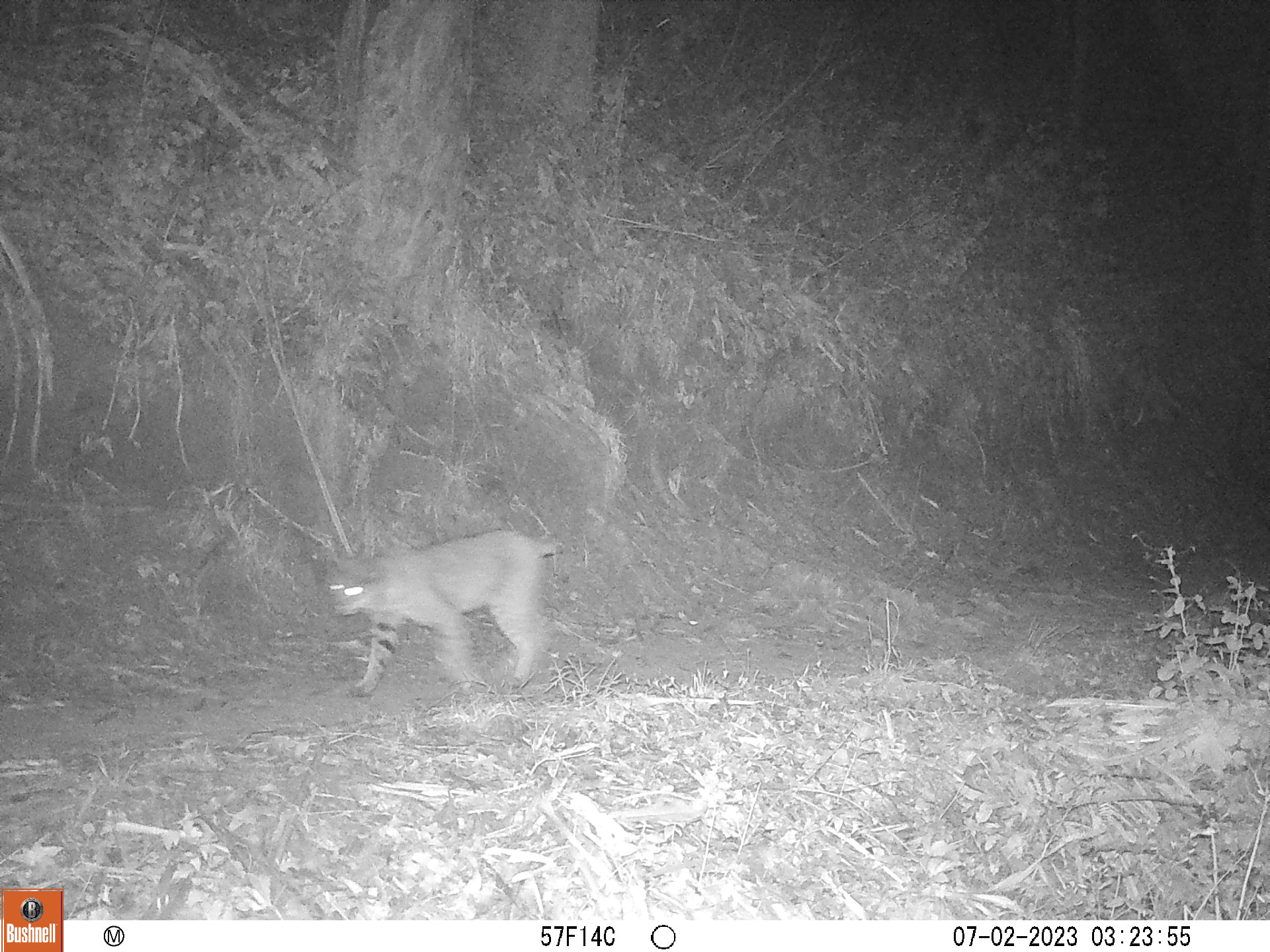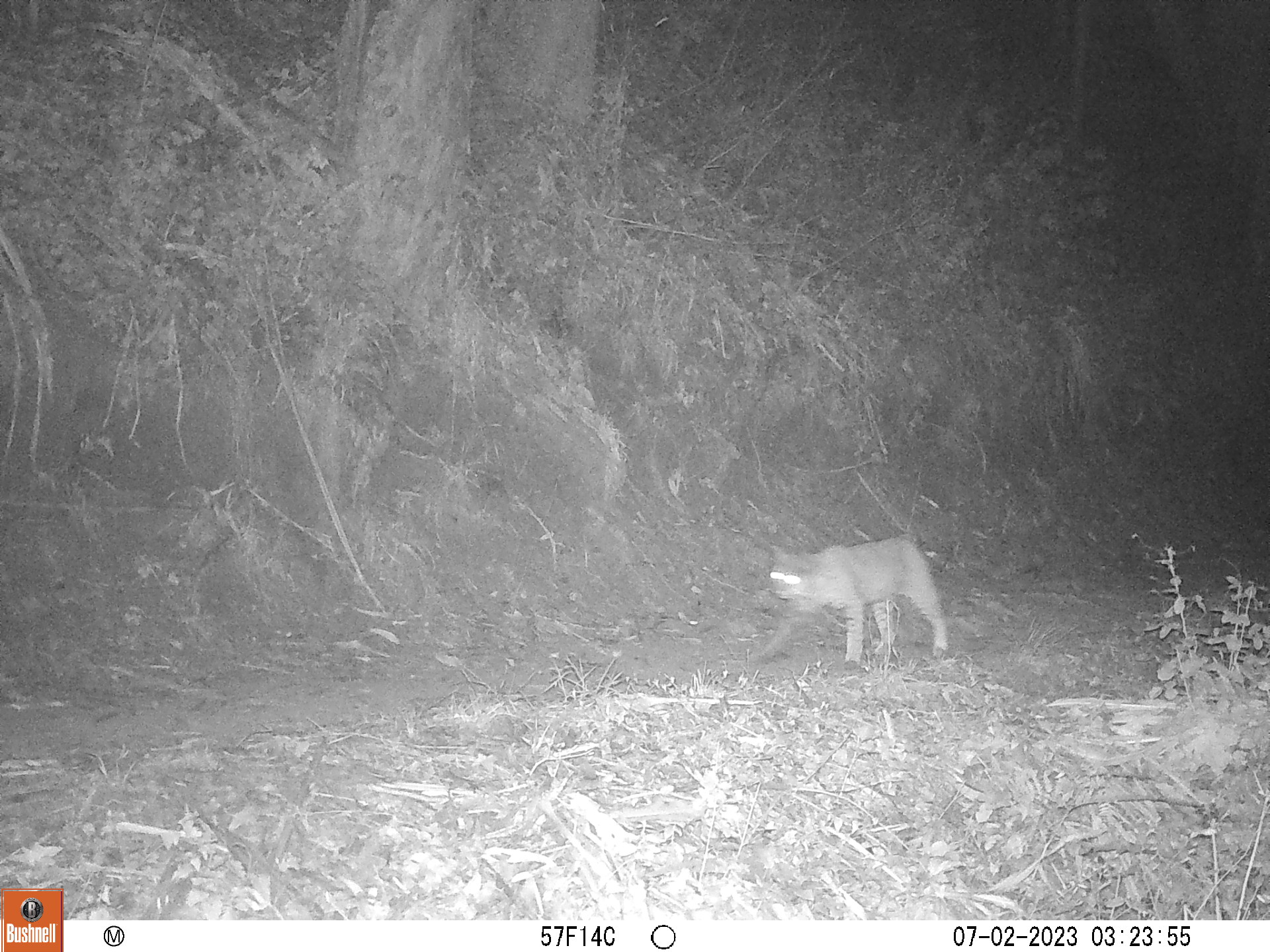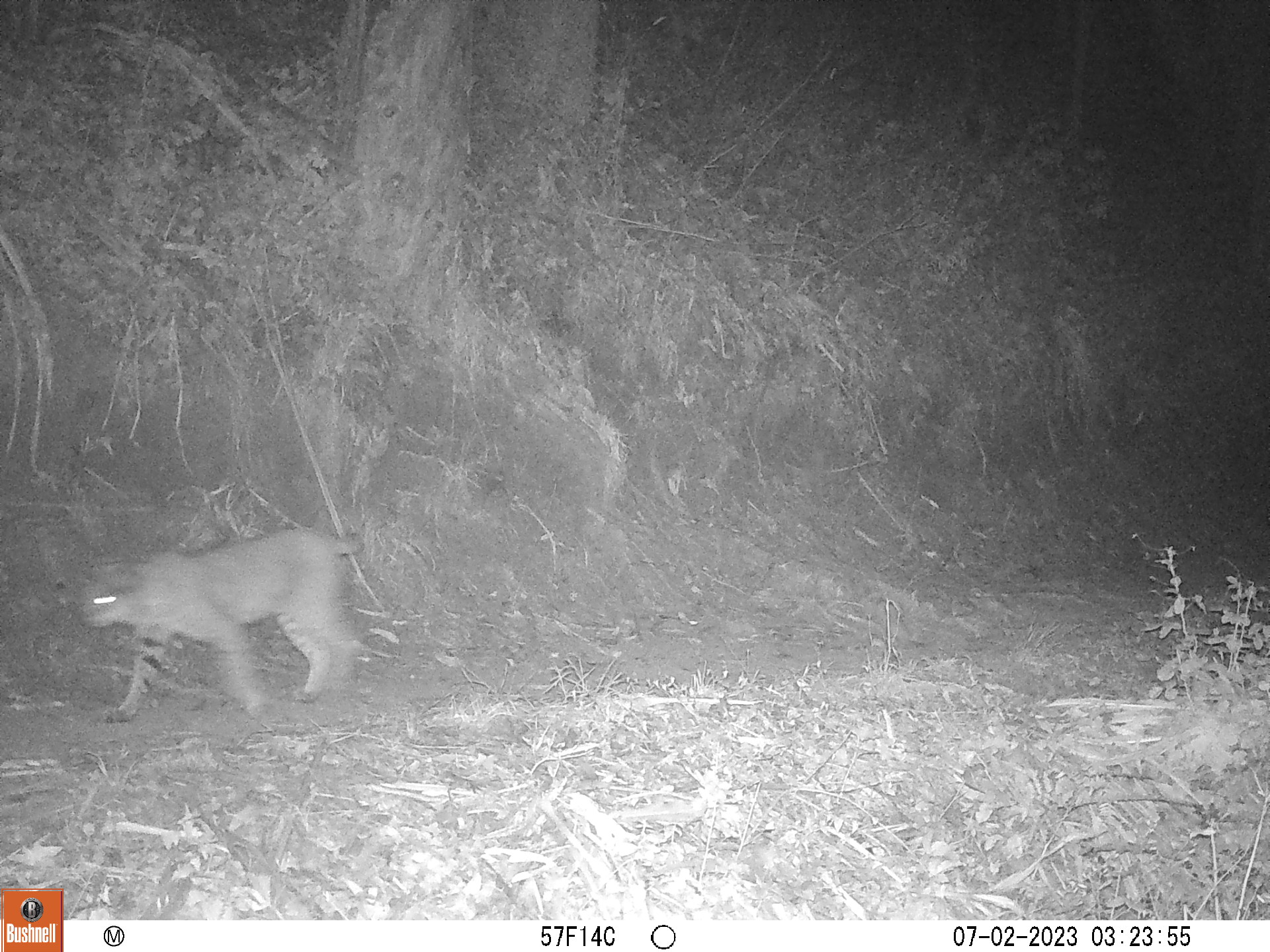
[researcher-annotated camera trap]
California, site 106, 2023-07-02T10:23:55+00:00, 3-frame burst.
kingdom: Animalia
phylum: Chordata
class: Mammalia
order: Carnivora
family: Felidae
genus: Lynx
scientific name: Lynx rufus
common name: bobcat